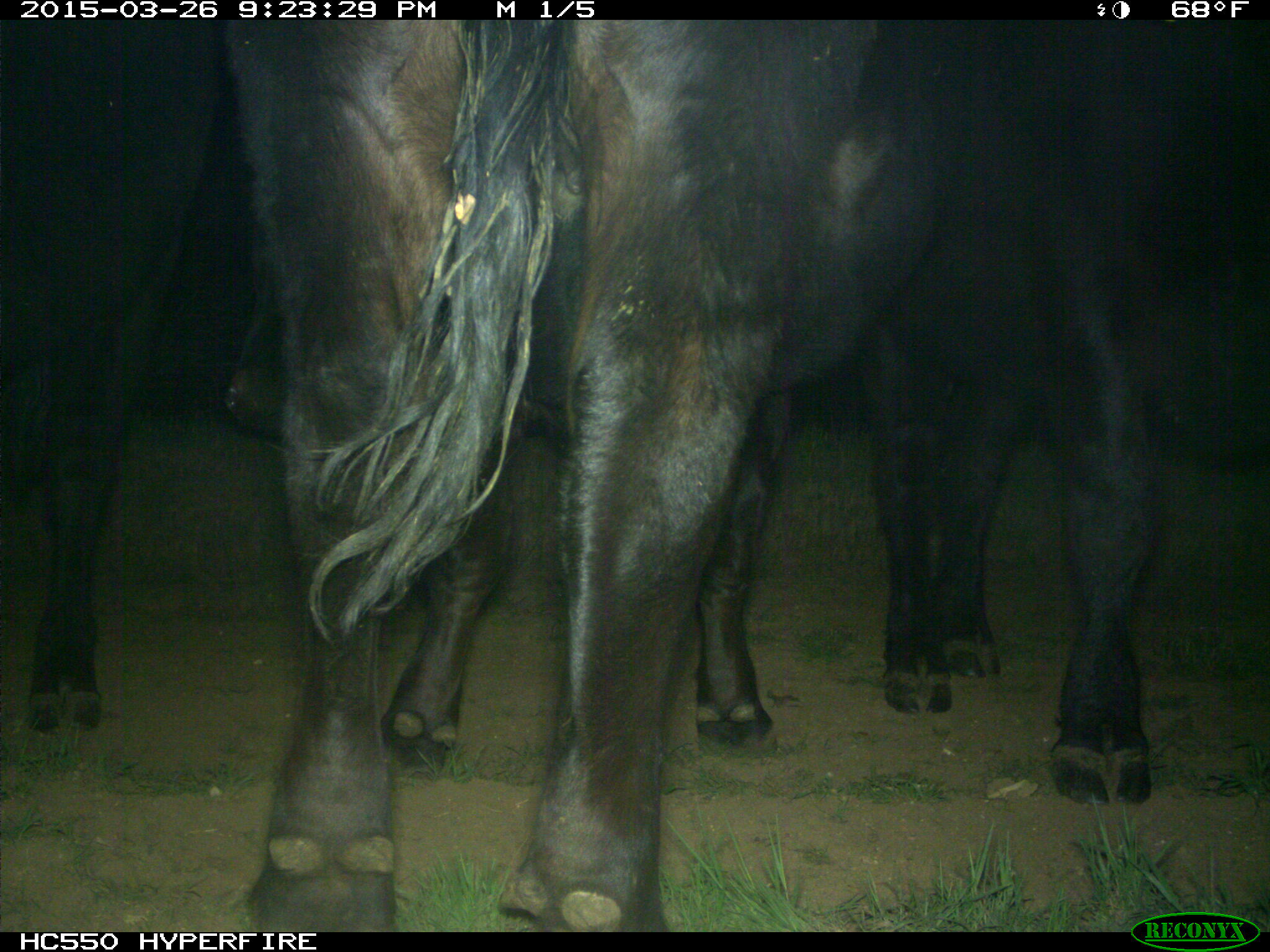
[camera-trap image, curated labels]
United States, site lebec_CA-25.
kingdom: Animalia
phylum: Chordata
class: Mammalia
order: Artiodactyla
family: Bovidae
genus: Bos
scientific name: Bos taurus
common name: domestic cow